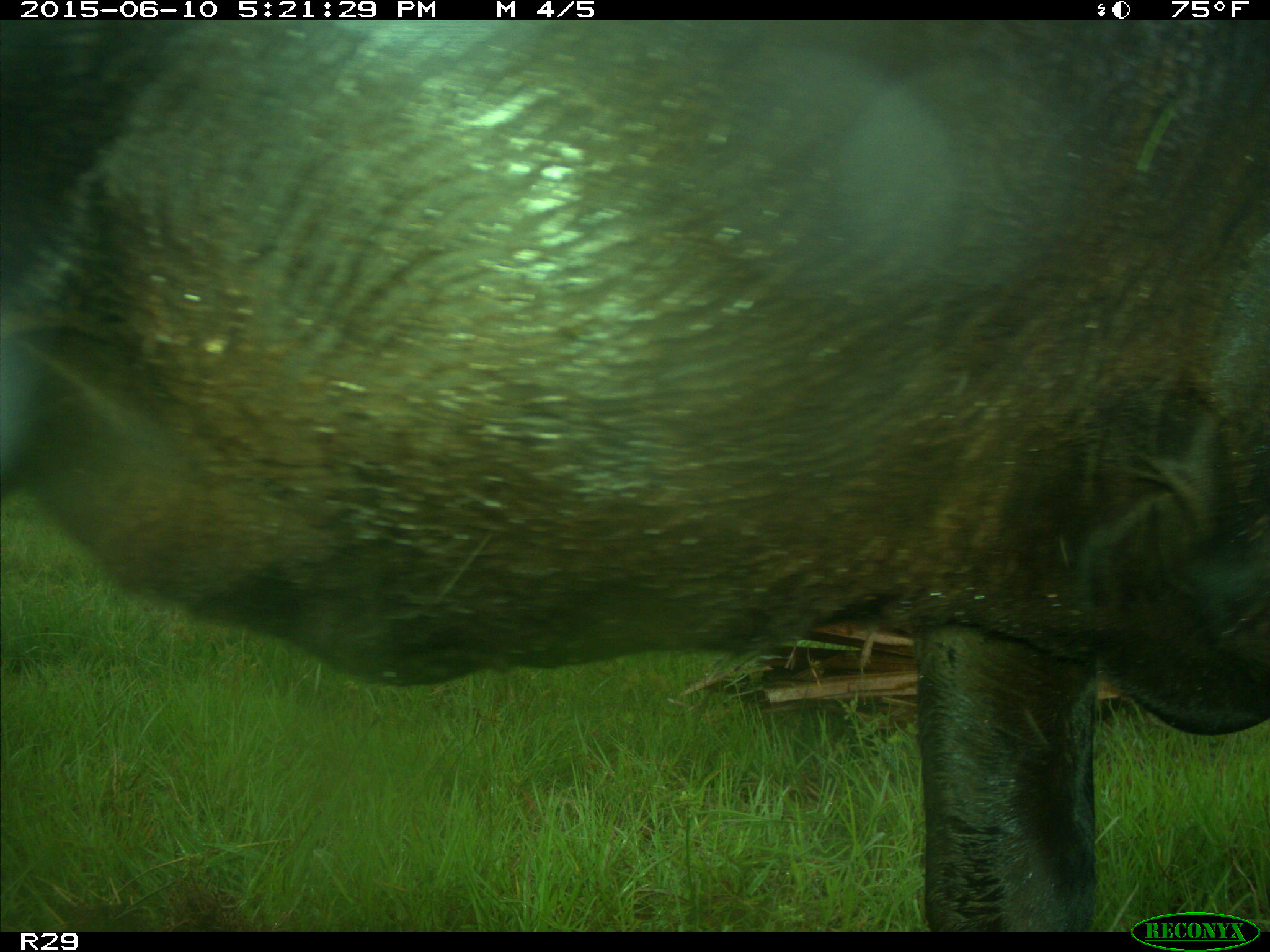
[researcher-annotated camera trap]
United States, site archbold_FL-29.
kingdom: Animalia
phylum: Chordata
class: Mammalia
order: Artiodactyla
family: Bovidae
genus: Bos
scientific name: Bos taurus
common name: domestic cow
Bos taurus (domestic cow).